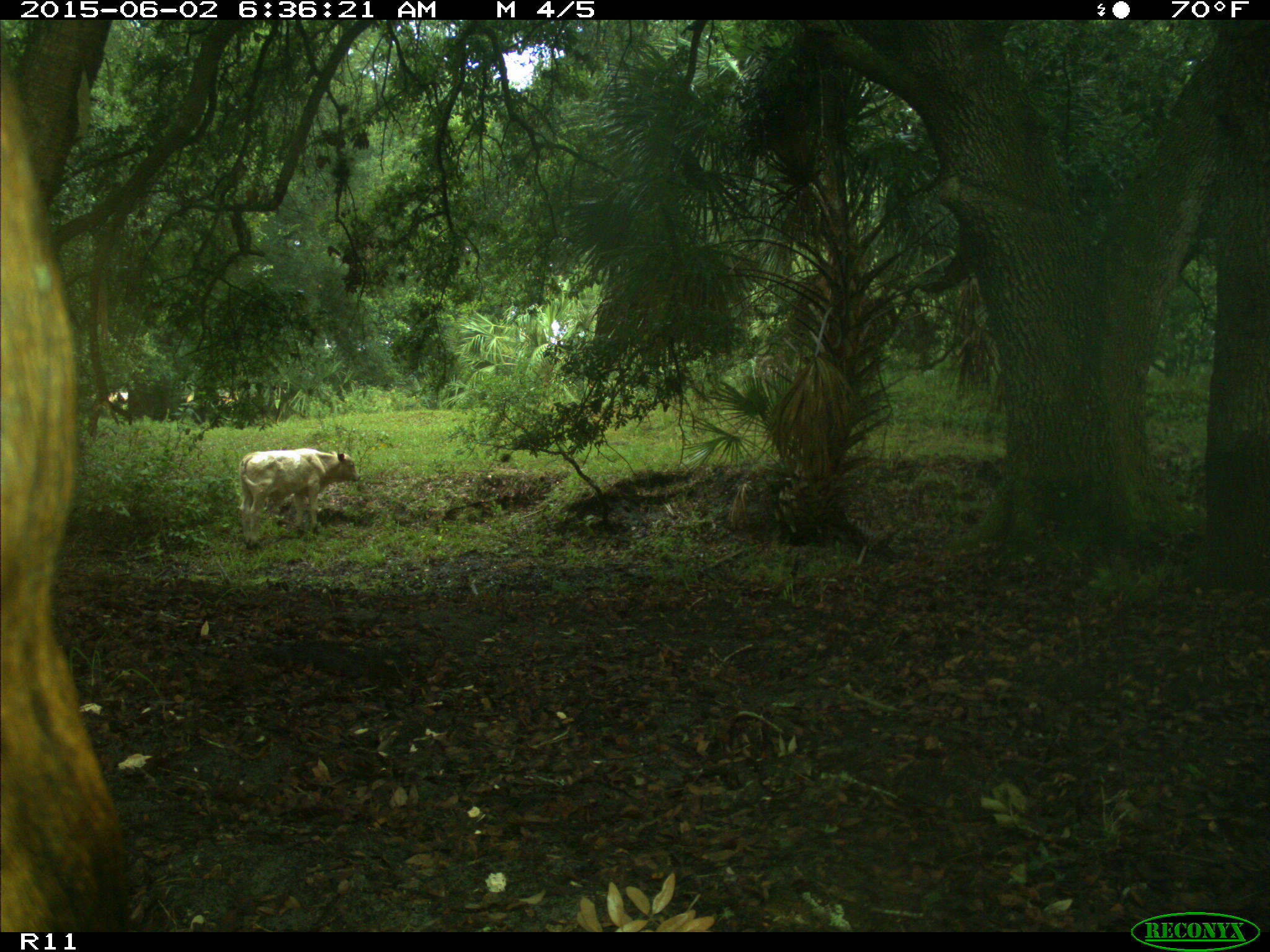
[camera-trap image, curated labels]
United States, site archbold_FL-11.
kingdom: Animalia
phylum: Chordata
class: Mammalia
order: Artiodactyla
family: Bovidae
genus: Bos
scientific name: Bos taurus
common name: domestic cow